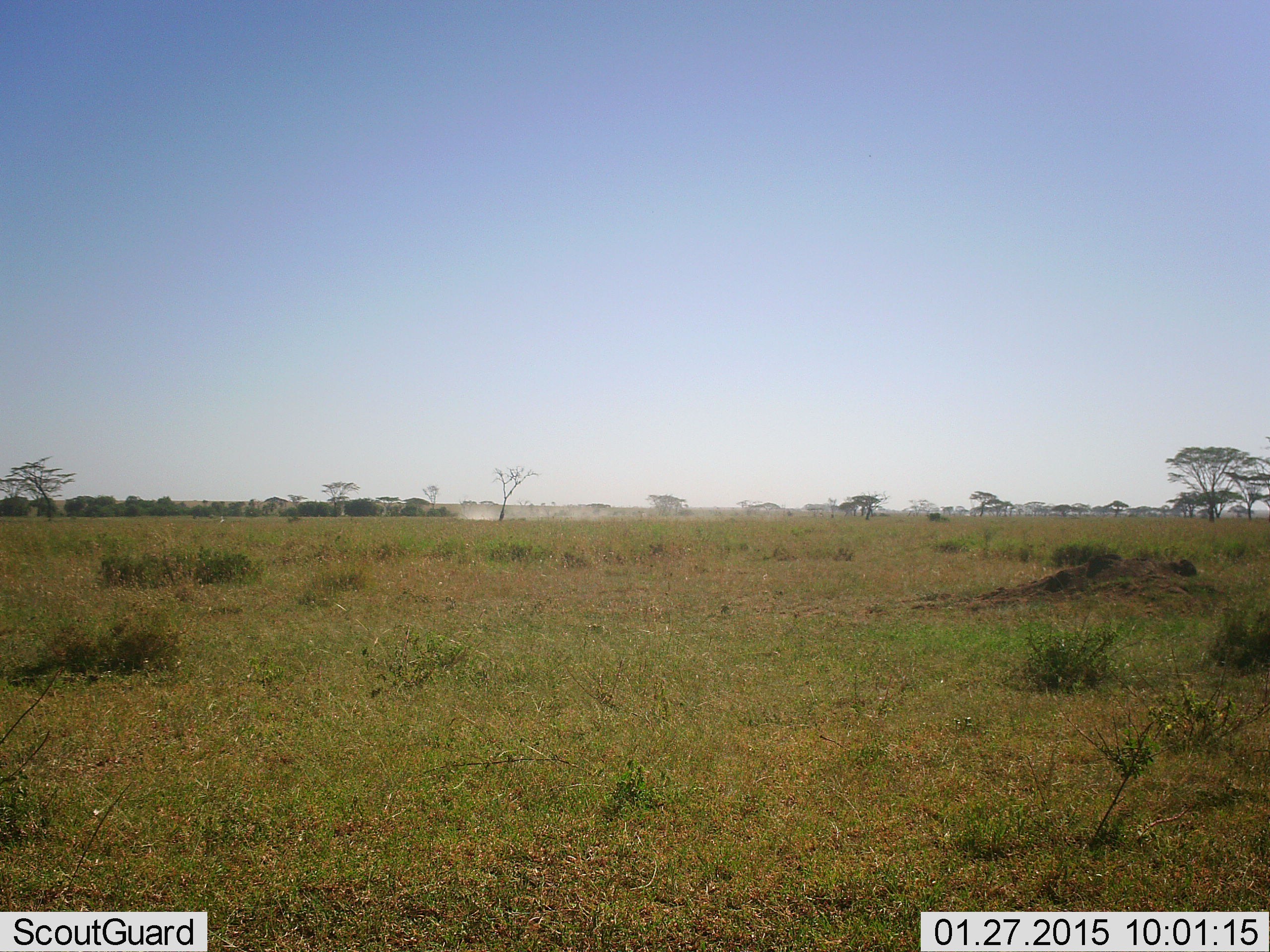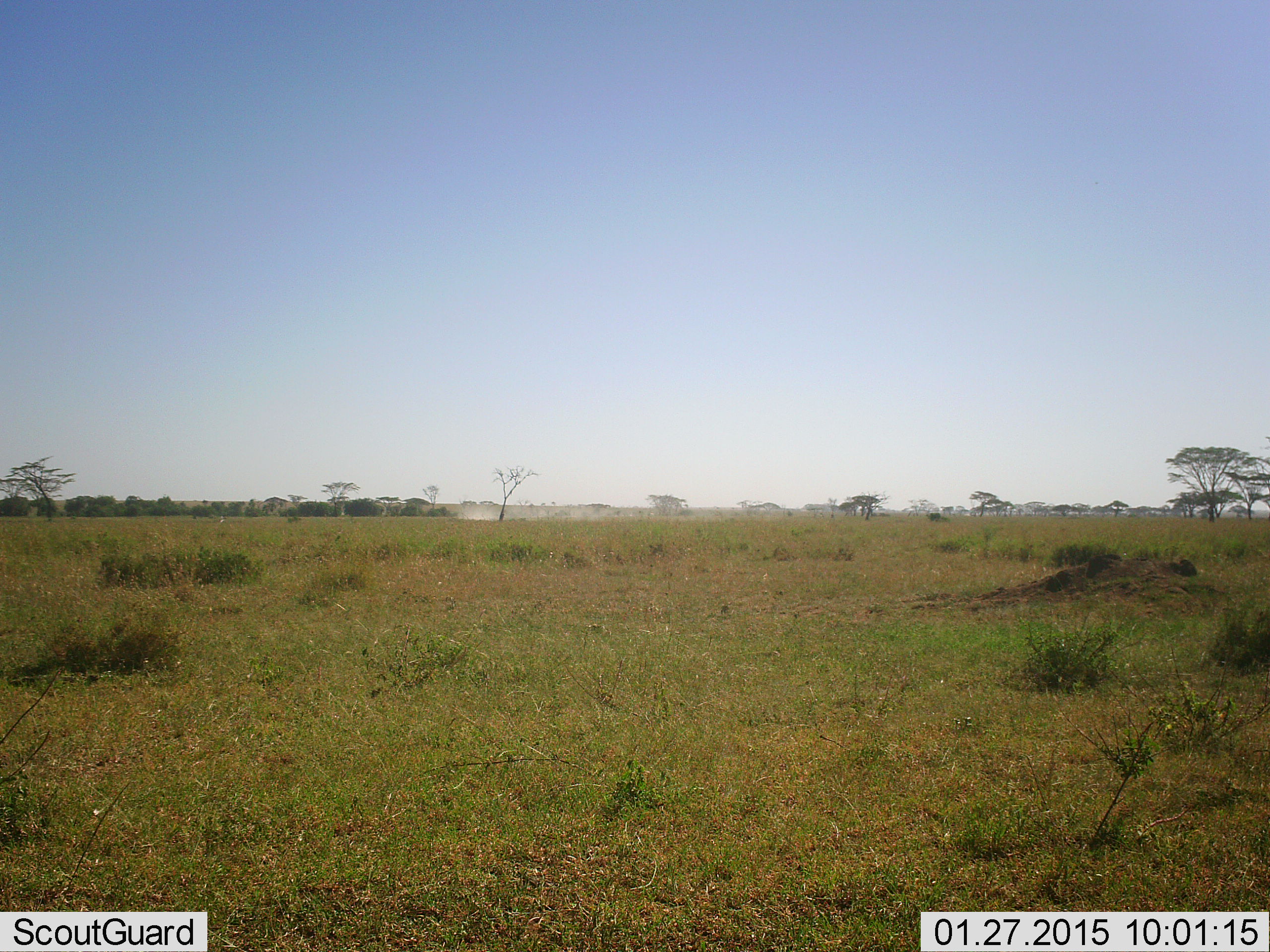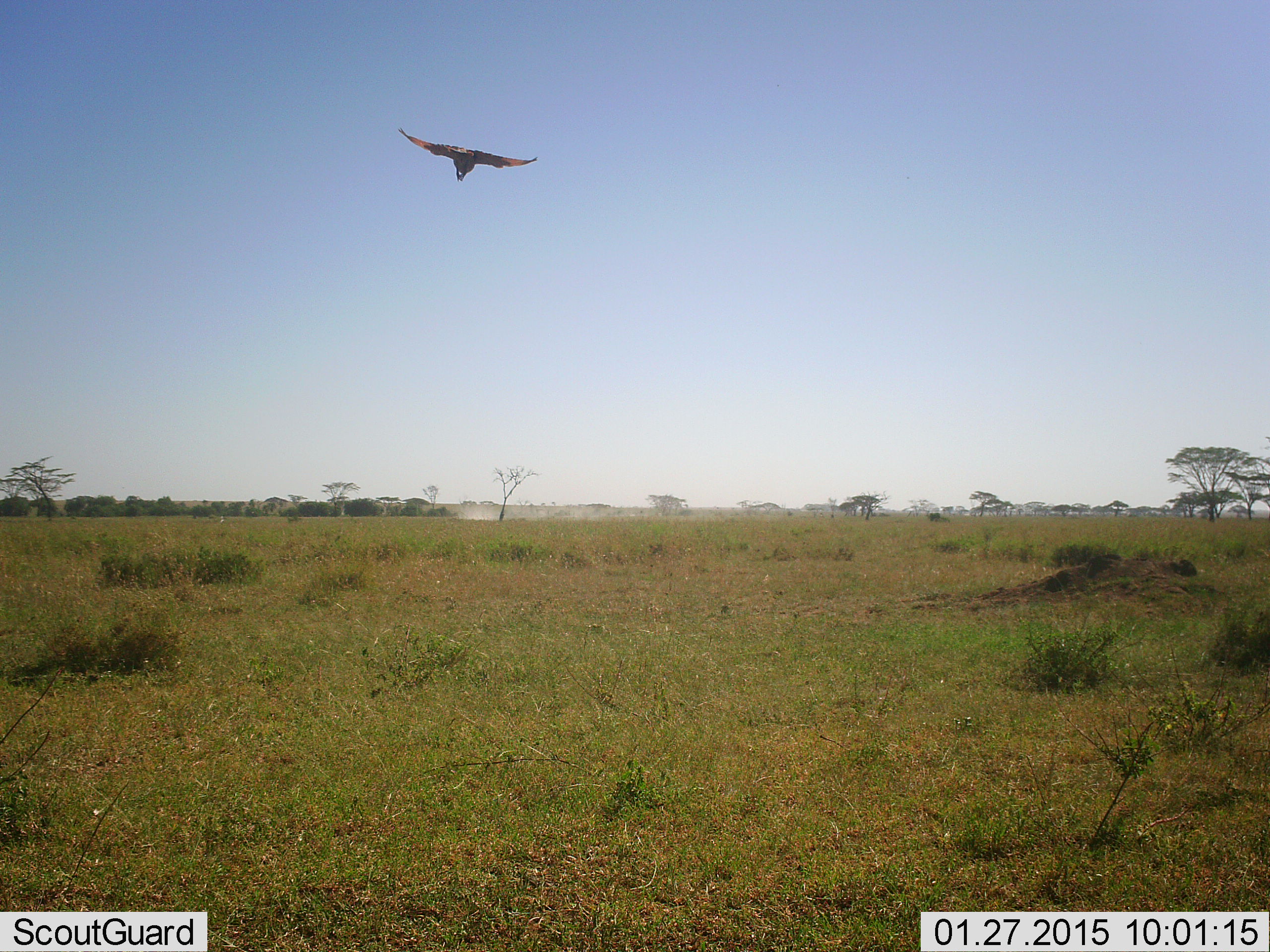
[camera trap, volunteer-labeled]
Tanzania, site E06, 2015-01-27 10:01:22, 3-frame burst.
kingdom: Animalia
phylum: Chordata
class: Aves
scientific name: Aves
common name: bird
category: otherbird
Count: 1.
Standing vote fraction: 0%.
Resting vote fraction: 0%.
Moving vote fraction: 100%.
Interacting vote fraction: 0%.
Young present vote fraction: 0%.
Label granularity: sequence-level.